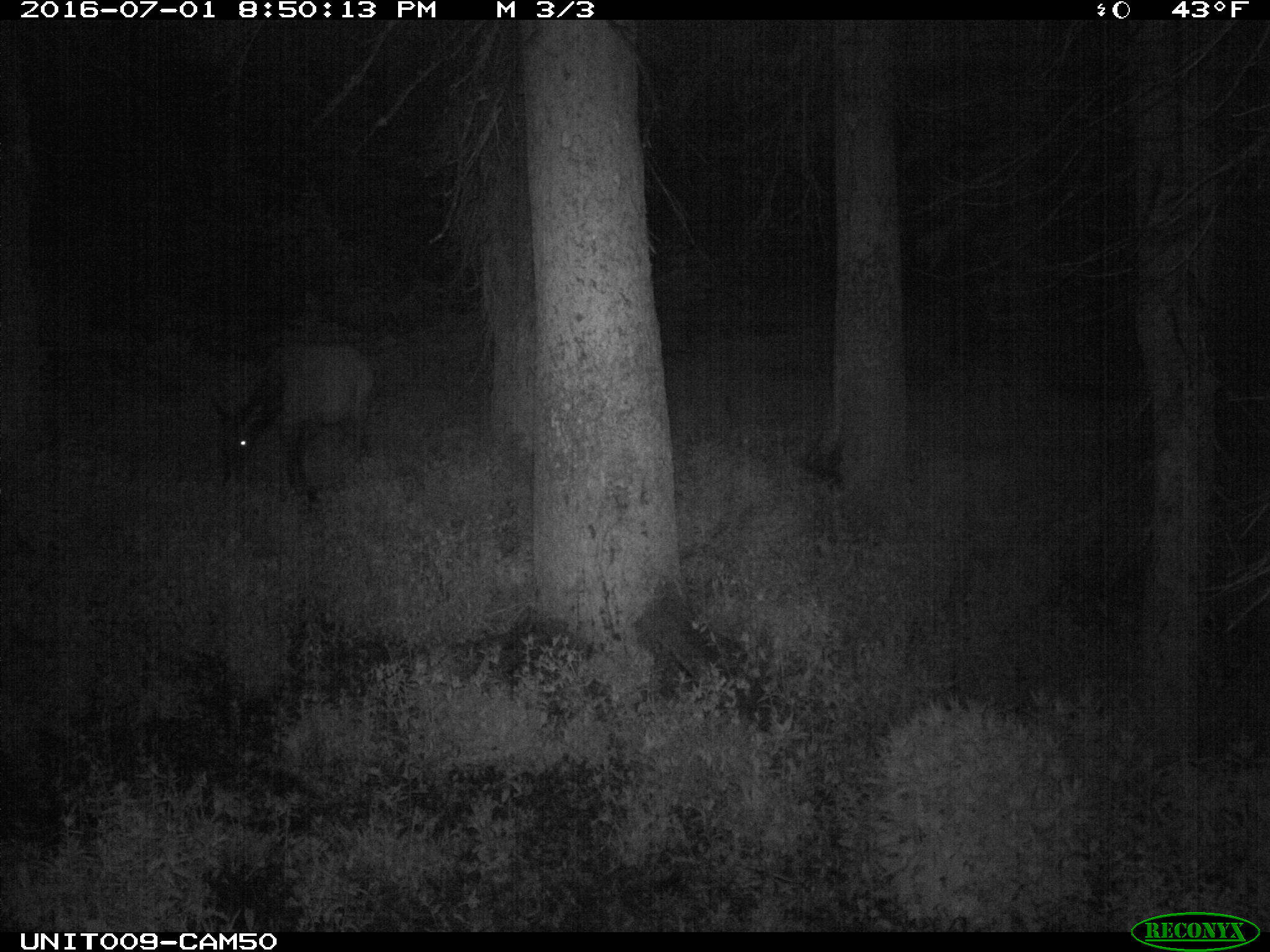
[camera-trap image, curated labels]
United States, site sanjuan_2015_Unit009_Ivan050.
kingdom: Animalia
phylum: Chordata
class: Mammalia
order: Artiodactyla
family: Cervidae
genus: Cervus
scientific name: Cervus elaphus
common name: red deer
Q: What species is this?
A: Cervus elaphus (red deer).